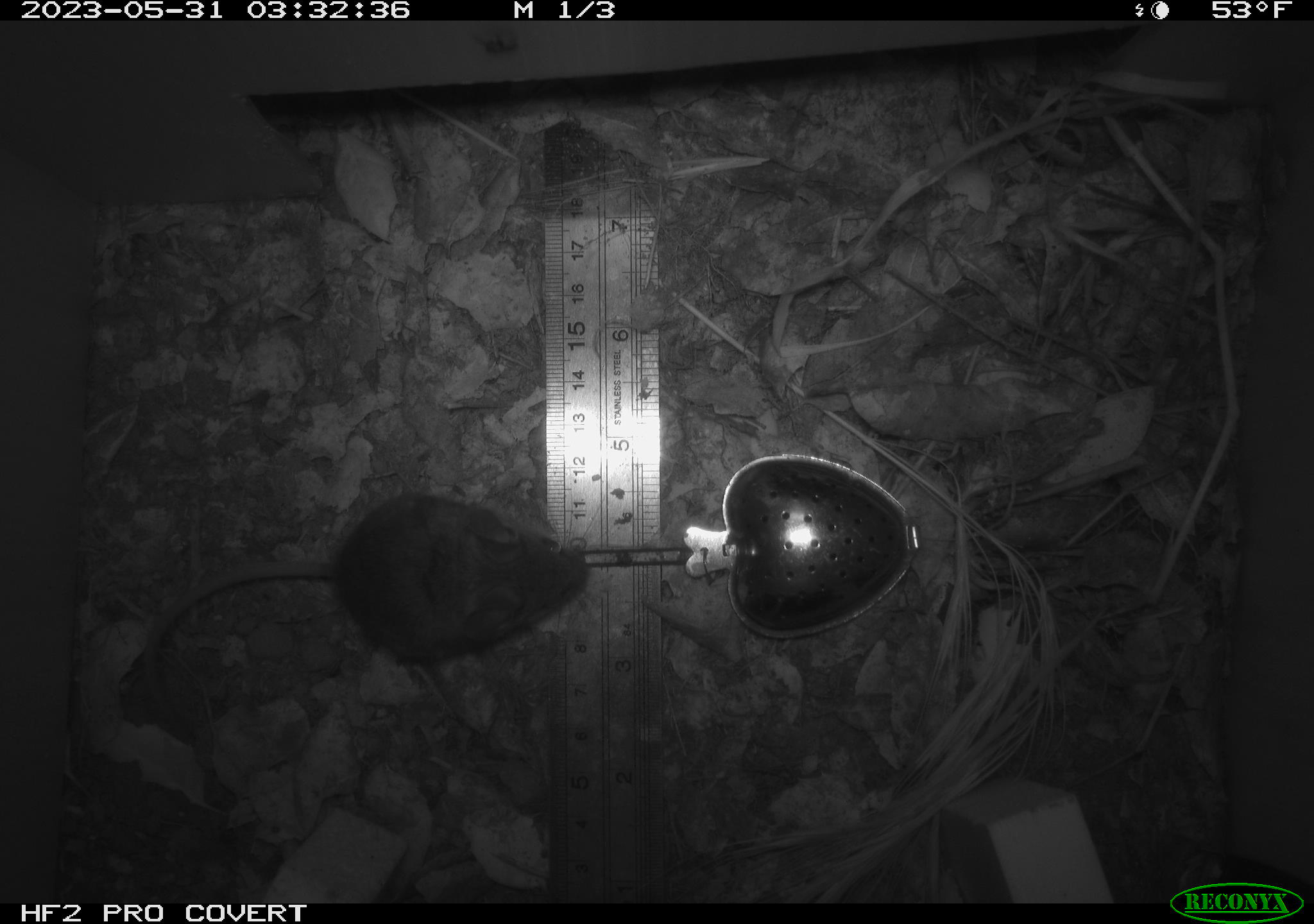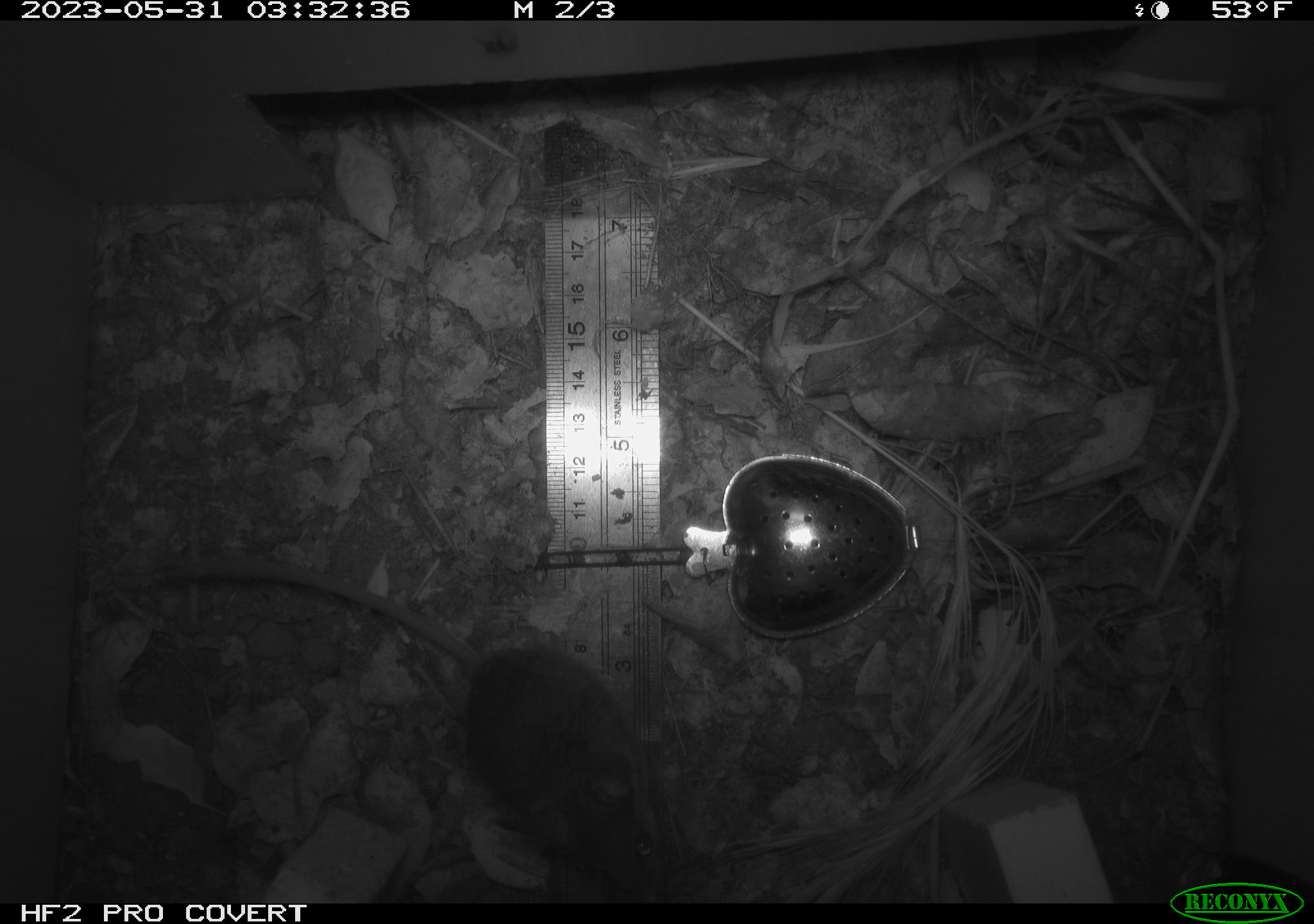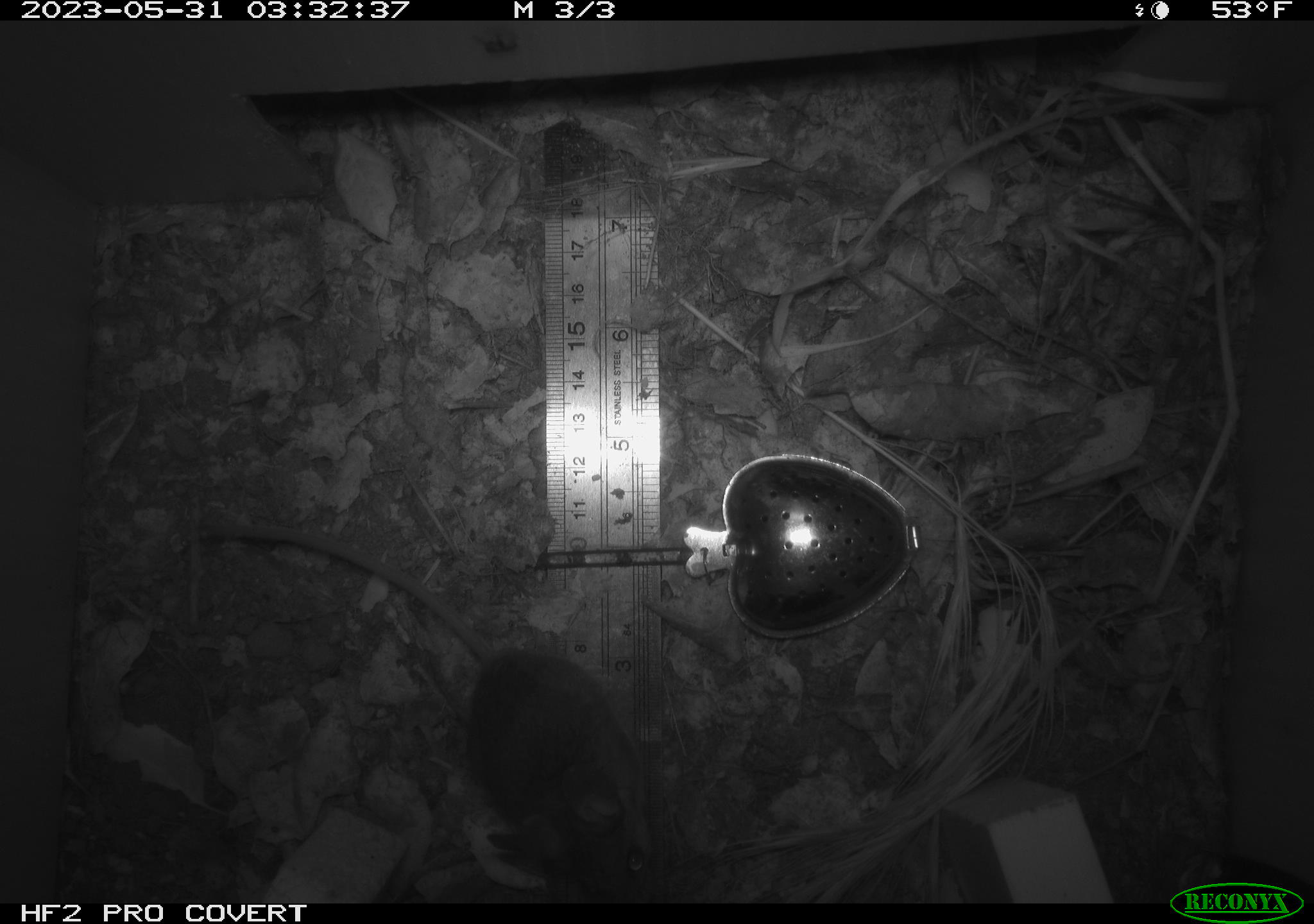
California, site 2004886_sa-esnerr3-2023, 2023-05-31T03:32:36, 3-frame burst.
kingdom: Animalia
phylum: Chordata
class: Mammalia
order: Rodentia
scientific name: Rodentia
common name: mouse species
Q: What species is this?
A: Mouse species (Rodentia).